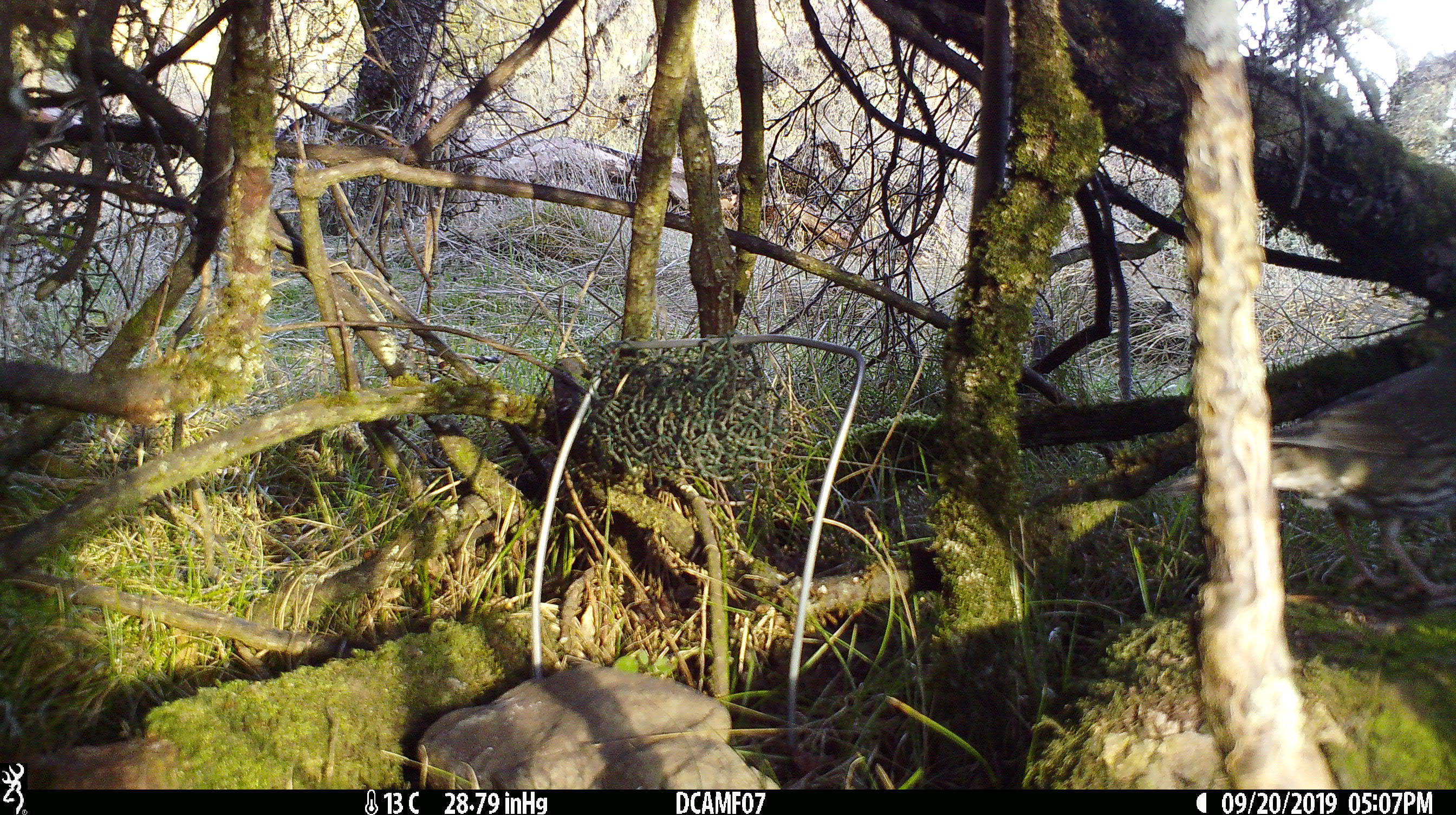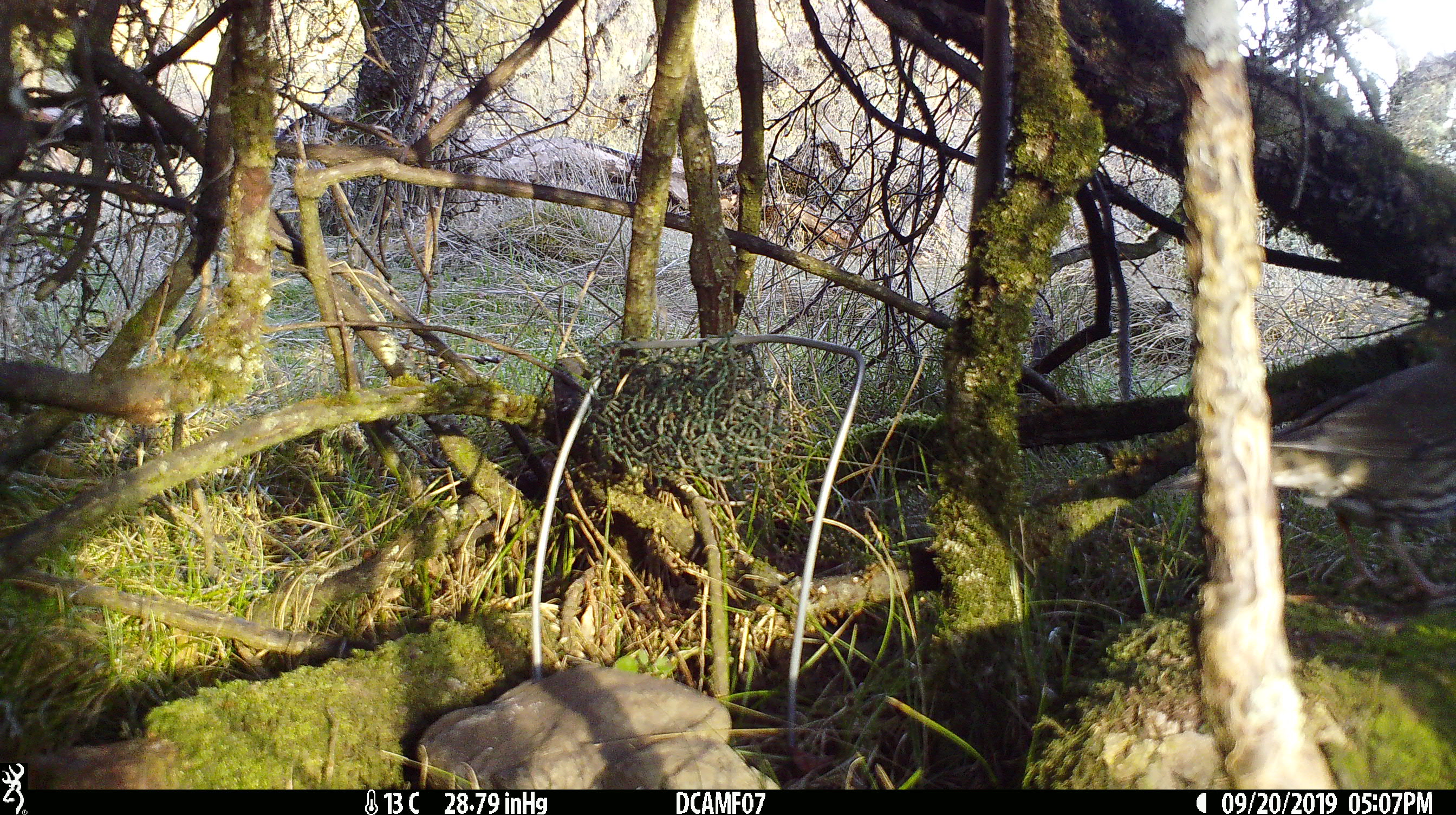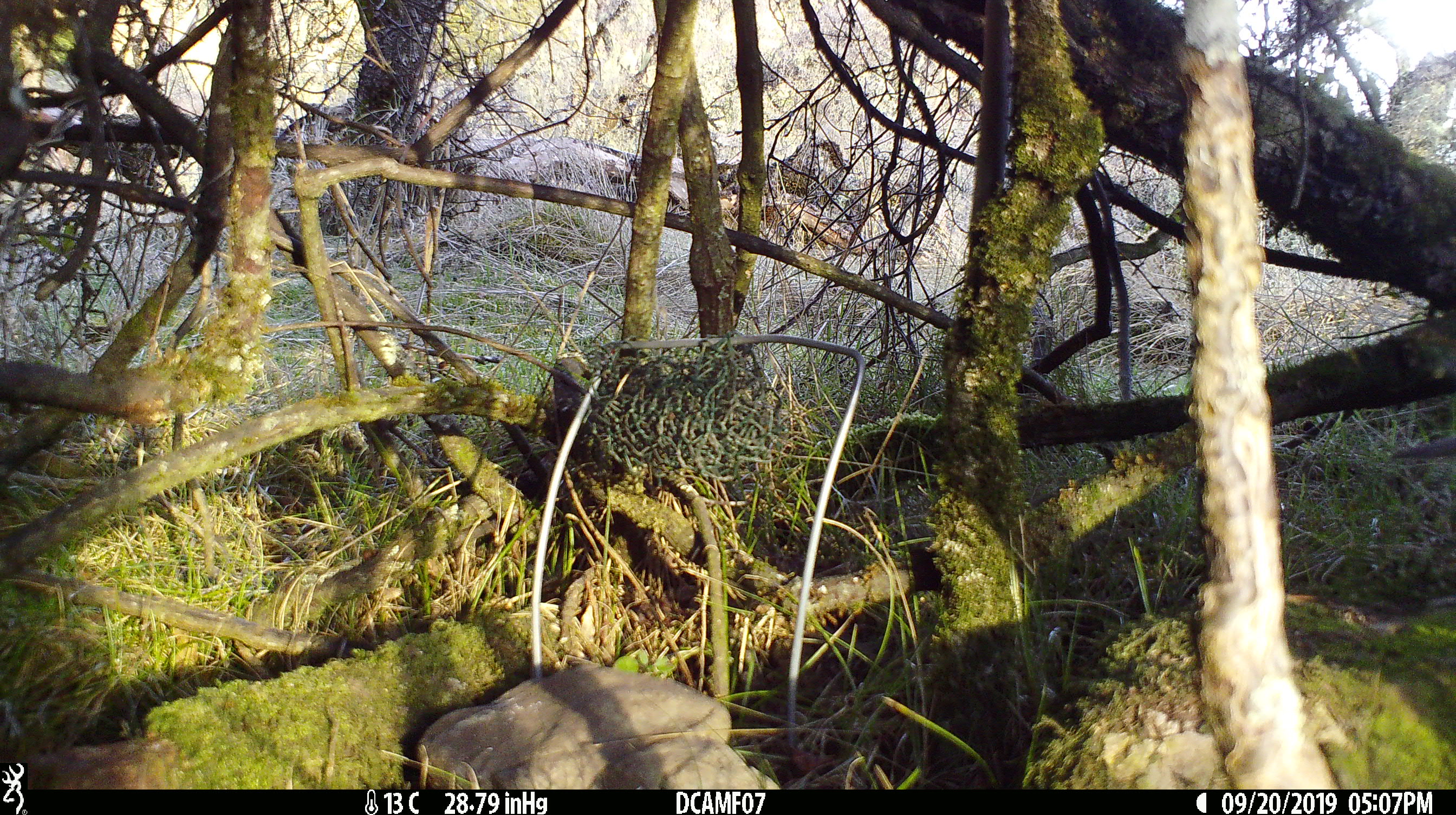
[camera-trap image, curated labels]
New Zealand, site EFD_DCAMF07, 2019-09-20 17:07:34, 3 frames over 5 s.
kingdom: Animalia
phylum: Chordata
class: Aves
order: Passeriformes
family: Turdidae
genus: Turdus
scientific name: Turdus philomelos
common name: song thrush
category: thrush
Thrush (song thrush) (Turdus philomelos).